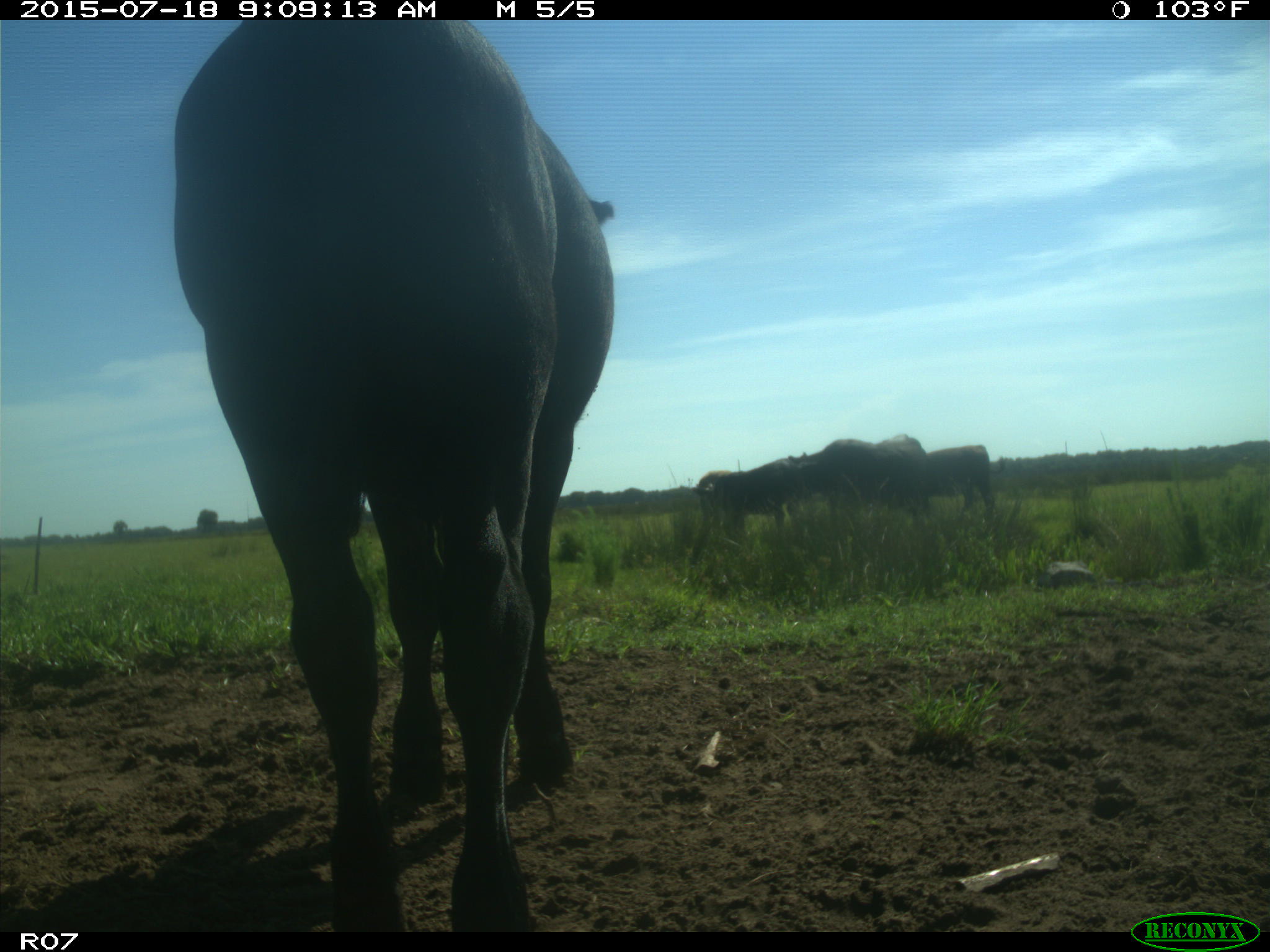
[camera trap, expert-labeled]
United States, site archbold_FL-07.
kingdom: Animalia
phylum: Chordata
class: Mammalia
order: Artiodactyla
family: Bovidae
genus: Bos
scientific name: Bos taurus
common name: domestic cow